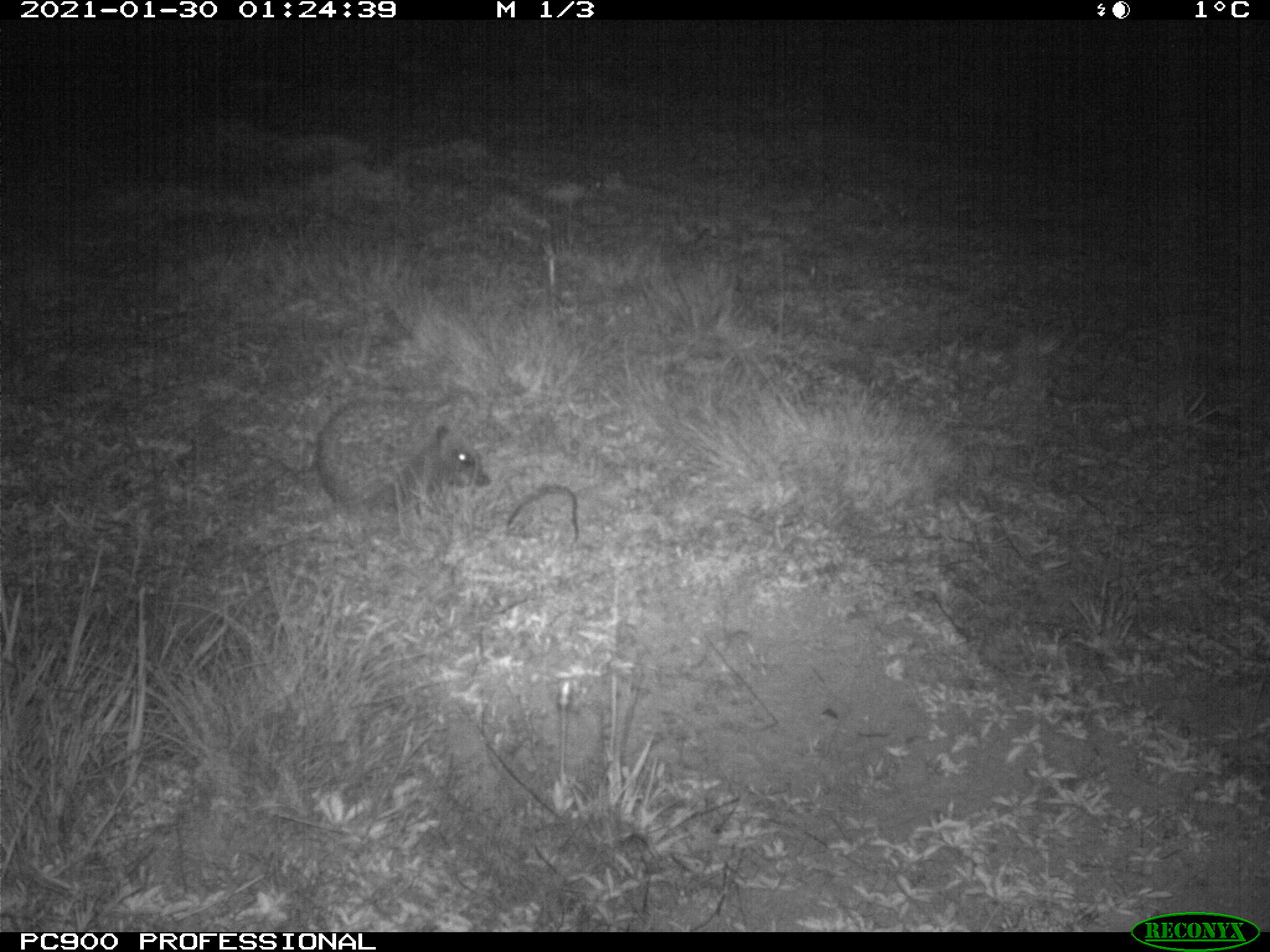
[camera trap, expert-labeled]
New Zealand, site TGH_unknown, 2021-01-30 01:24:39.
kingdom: Animalia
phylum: Chordata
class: Mammalia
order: Eulipotyphla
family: Erinaceidae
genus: Erinaceus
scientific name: Erinaceus europaeus europaeus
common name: european hedgehog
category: hedgehog